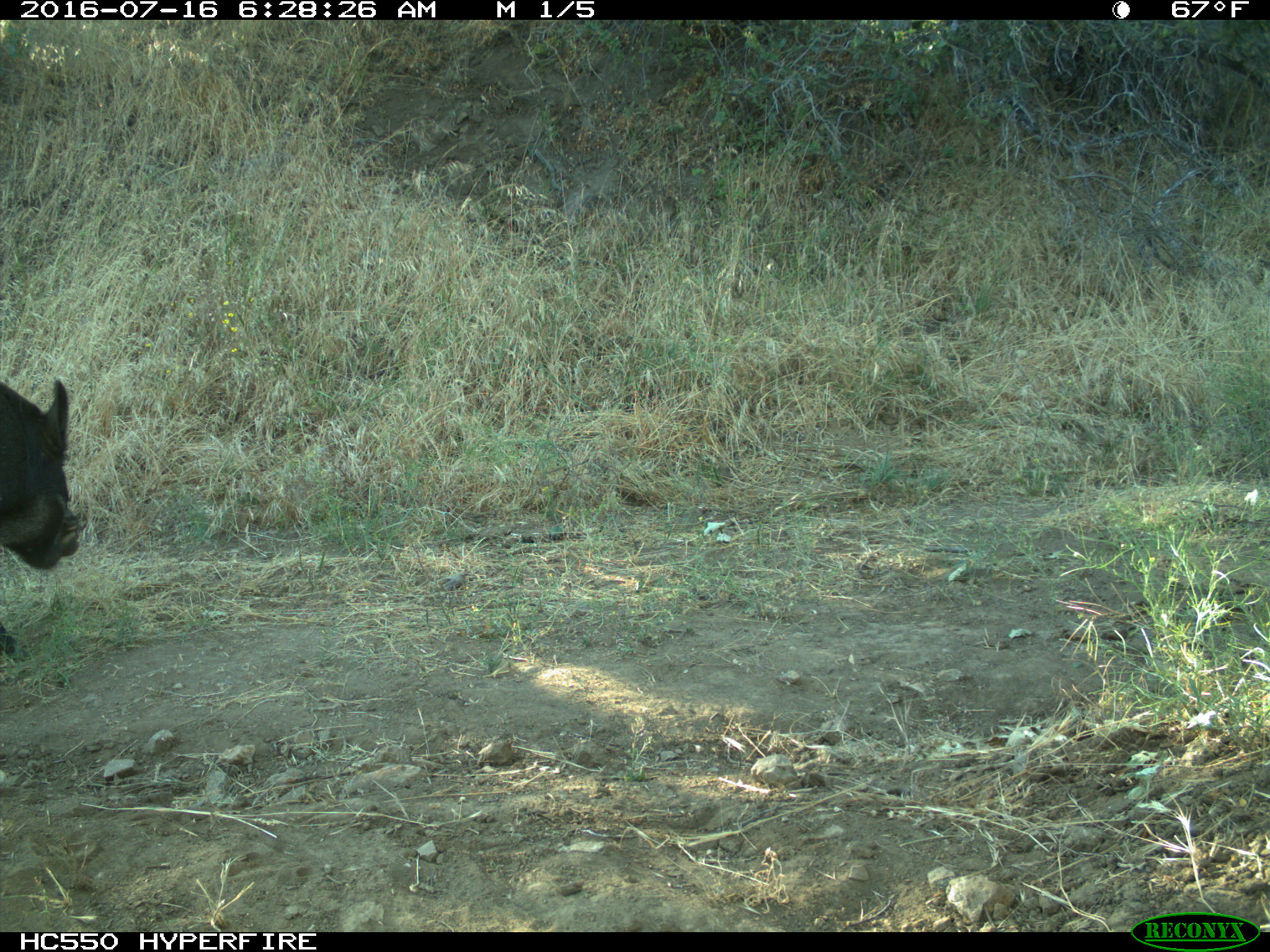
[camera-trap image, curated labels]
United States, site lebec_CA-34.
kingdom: Animalia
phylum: Chordata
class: Mammalia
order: Artiodactyla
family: Suidae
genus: Sus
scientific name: Sus scrofa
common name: wild boar